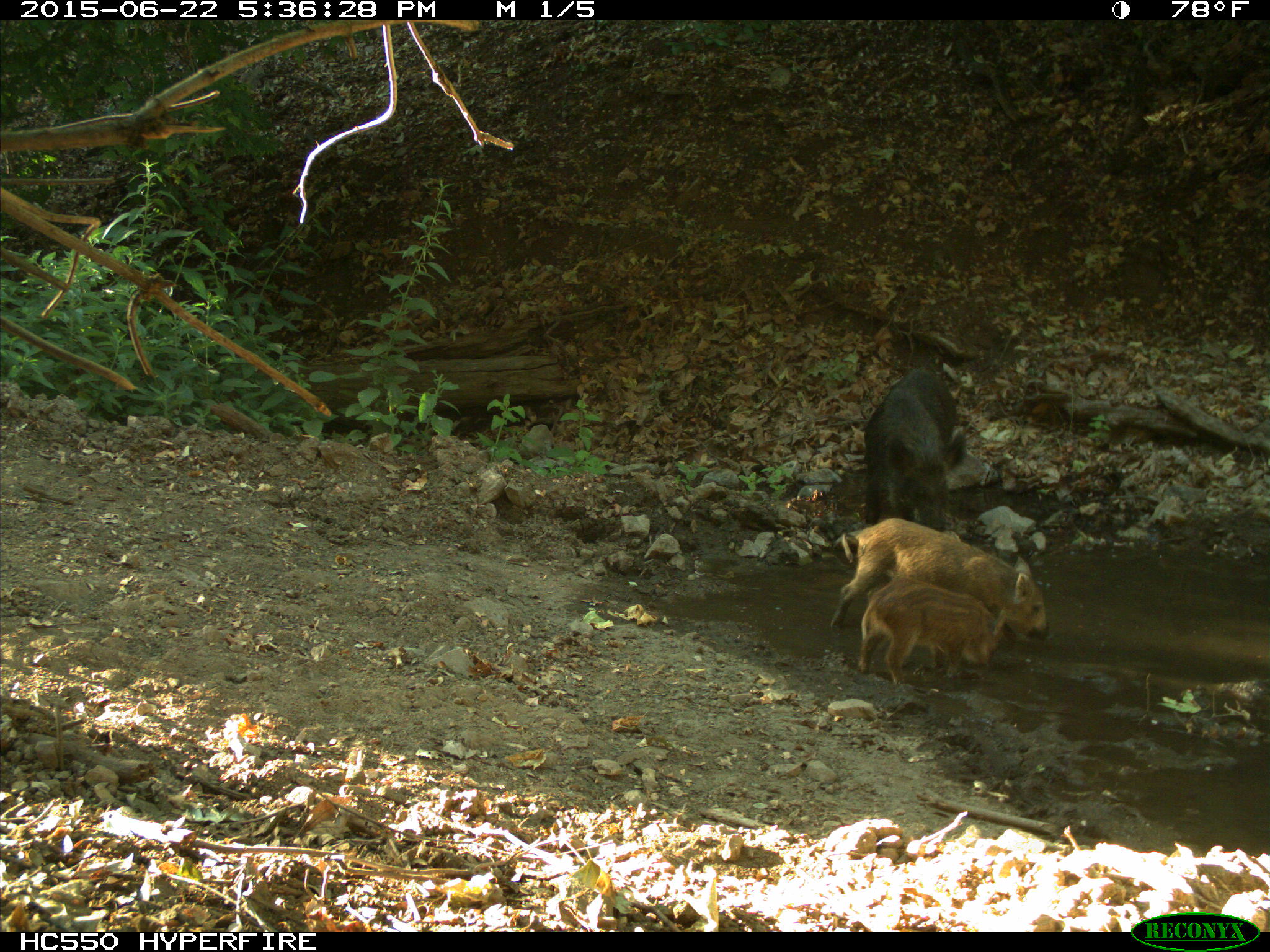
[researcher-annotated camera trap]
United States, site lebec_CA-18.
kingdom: Animalia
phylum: Chordata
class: Mammalia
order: Artiodactyla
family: Suidae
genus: Sus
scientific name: Sus scrofa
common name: wild boar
Sus scrofa (wild boar).